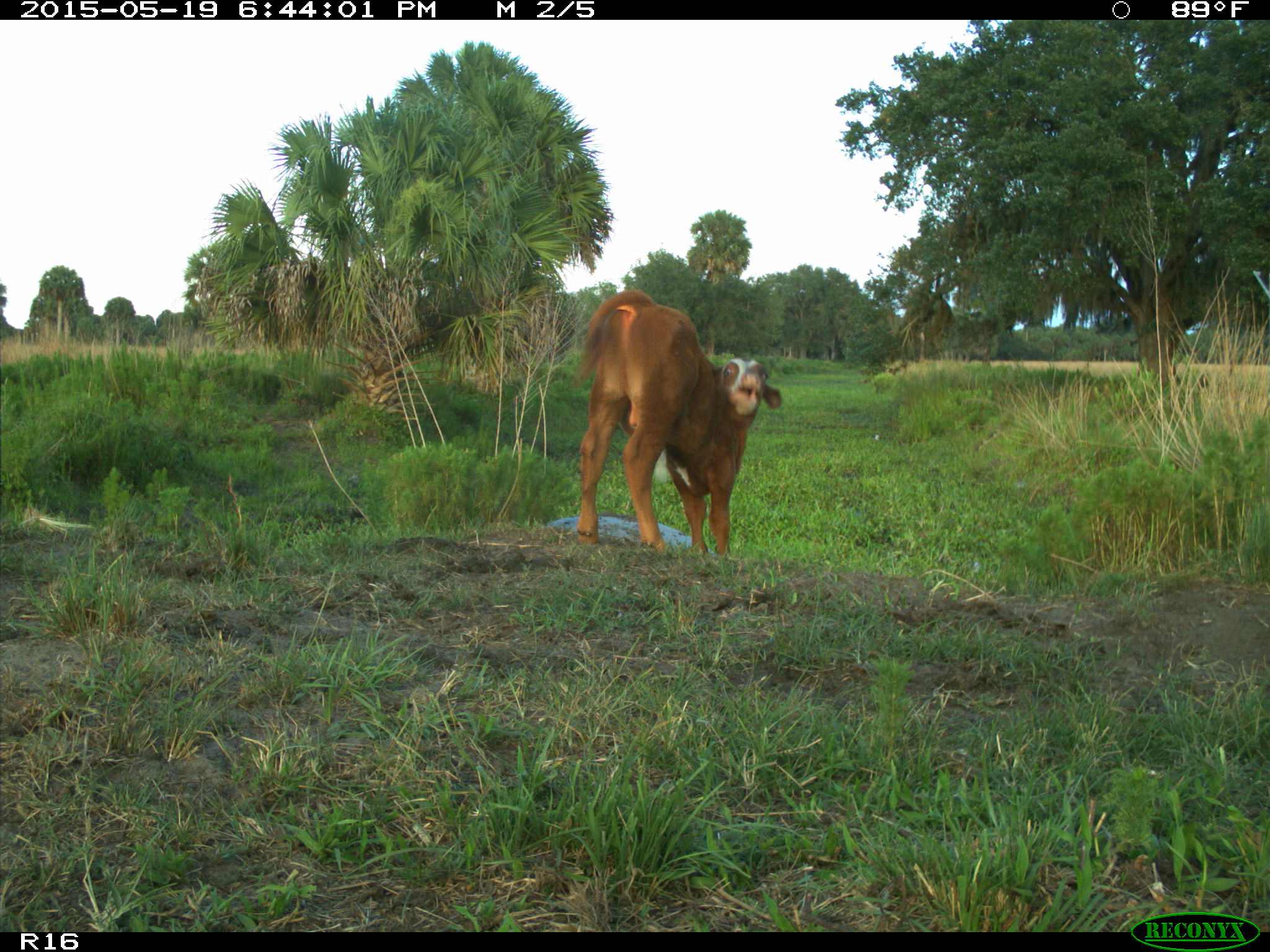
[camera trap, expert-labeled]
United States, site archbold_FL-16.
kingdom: Animalia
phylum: Chordata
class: Mammalia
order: Artiodactyla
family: Bovidae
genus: Bos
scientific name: Bos taurus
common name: domestic cow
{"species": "Bos taurus (domestic cow)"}